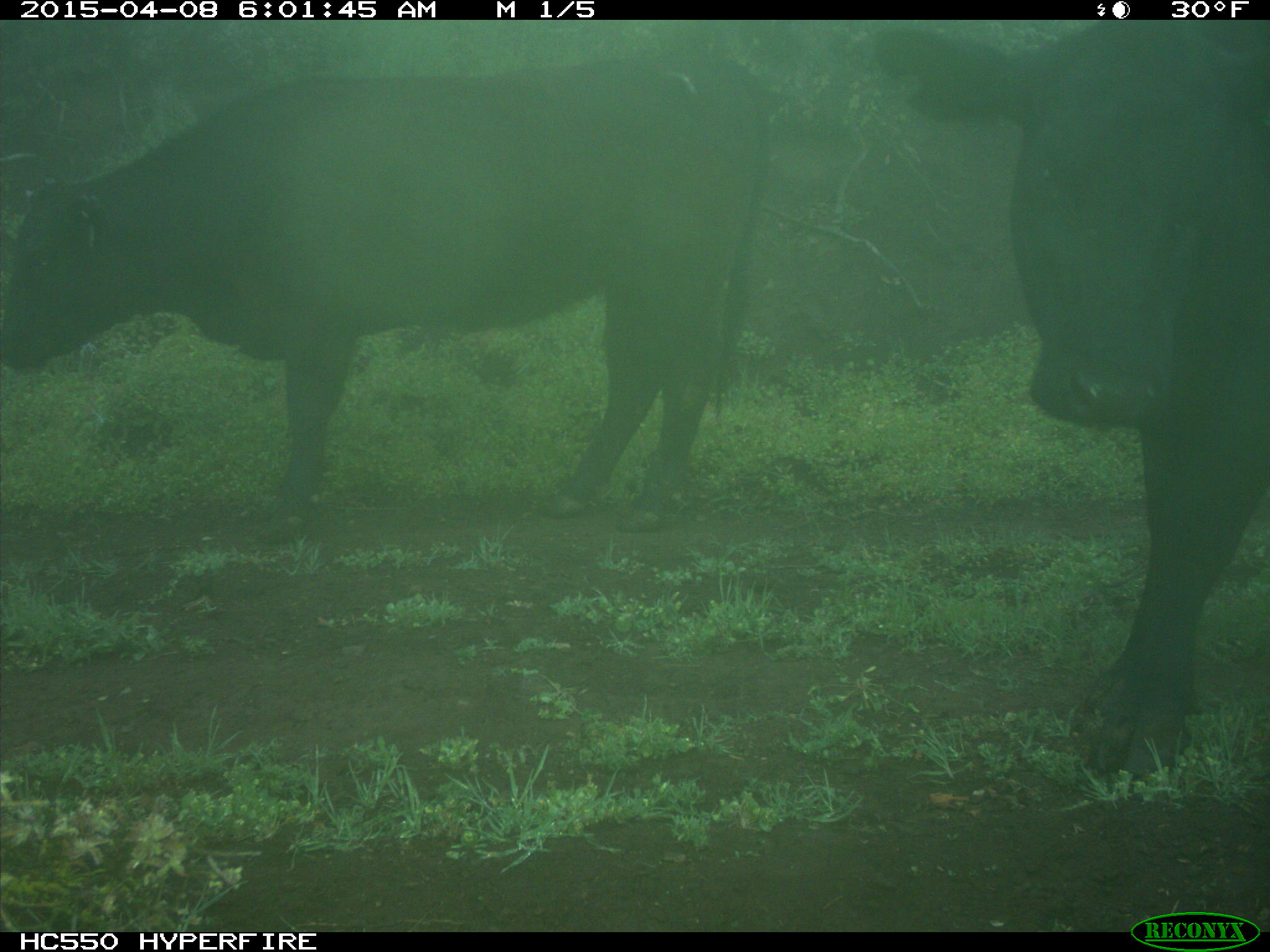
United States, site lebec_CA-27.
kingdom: Animalia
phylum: Chordata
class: Mammalia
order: Artiodactyla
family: Bovidae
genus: Bos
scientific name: Bos taurus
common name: domestic cow